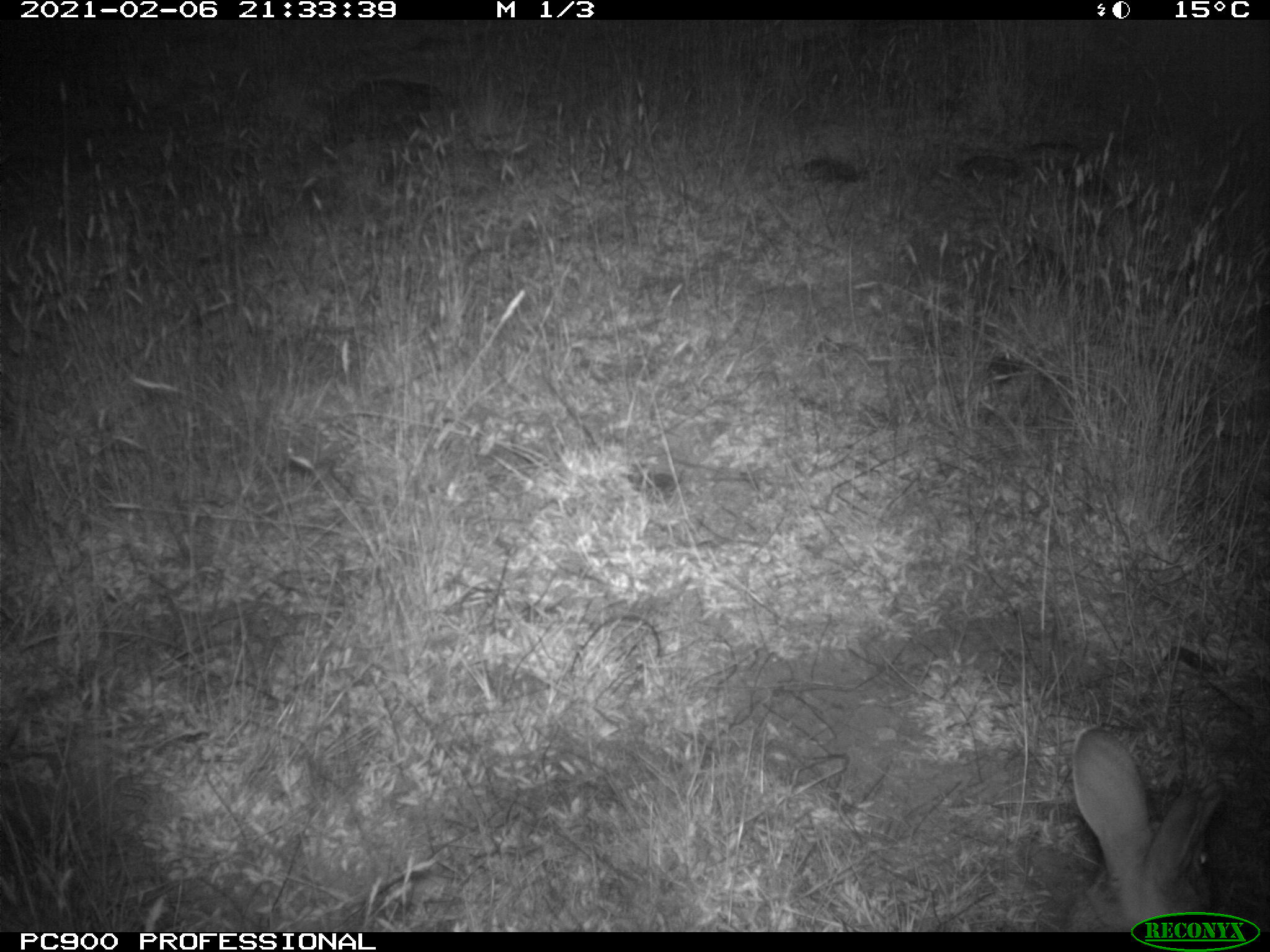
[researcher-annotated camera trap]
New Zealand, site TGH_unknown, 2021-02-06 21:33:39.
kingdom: Animalia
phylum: Chordata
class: Mammalia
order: Lagomorpha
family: Leporidae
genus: Oryctolagus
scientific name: Oryctolagus cuniculus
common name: european rabbit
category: rabbit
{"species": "rabbit (european rabbit) (Oryctolagus cuniculus)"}